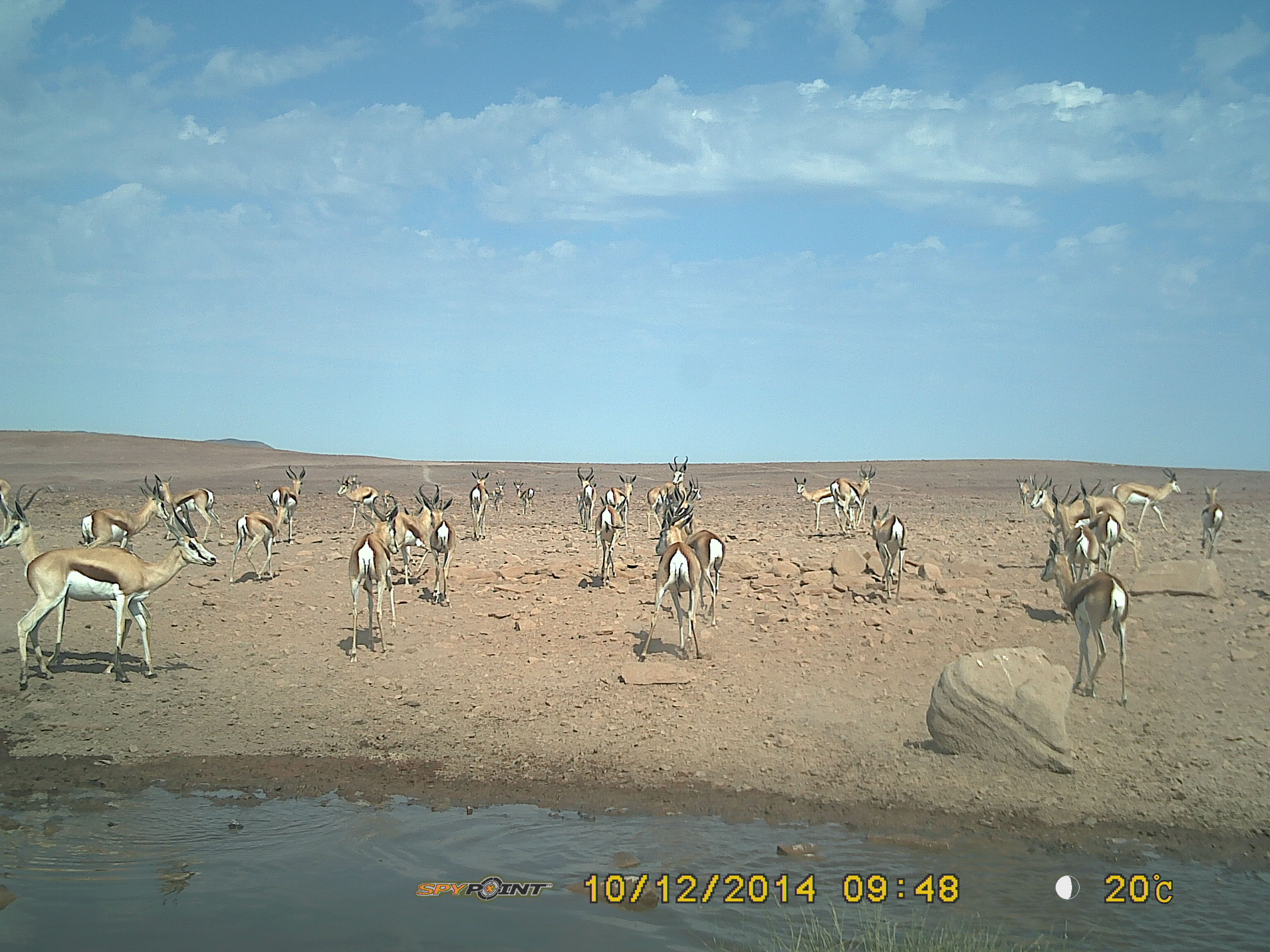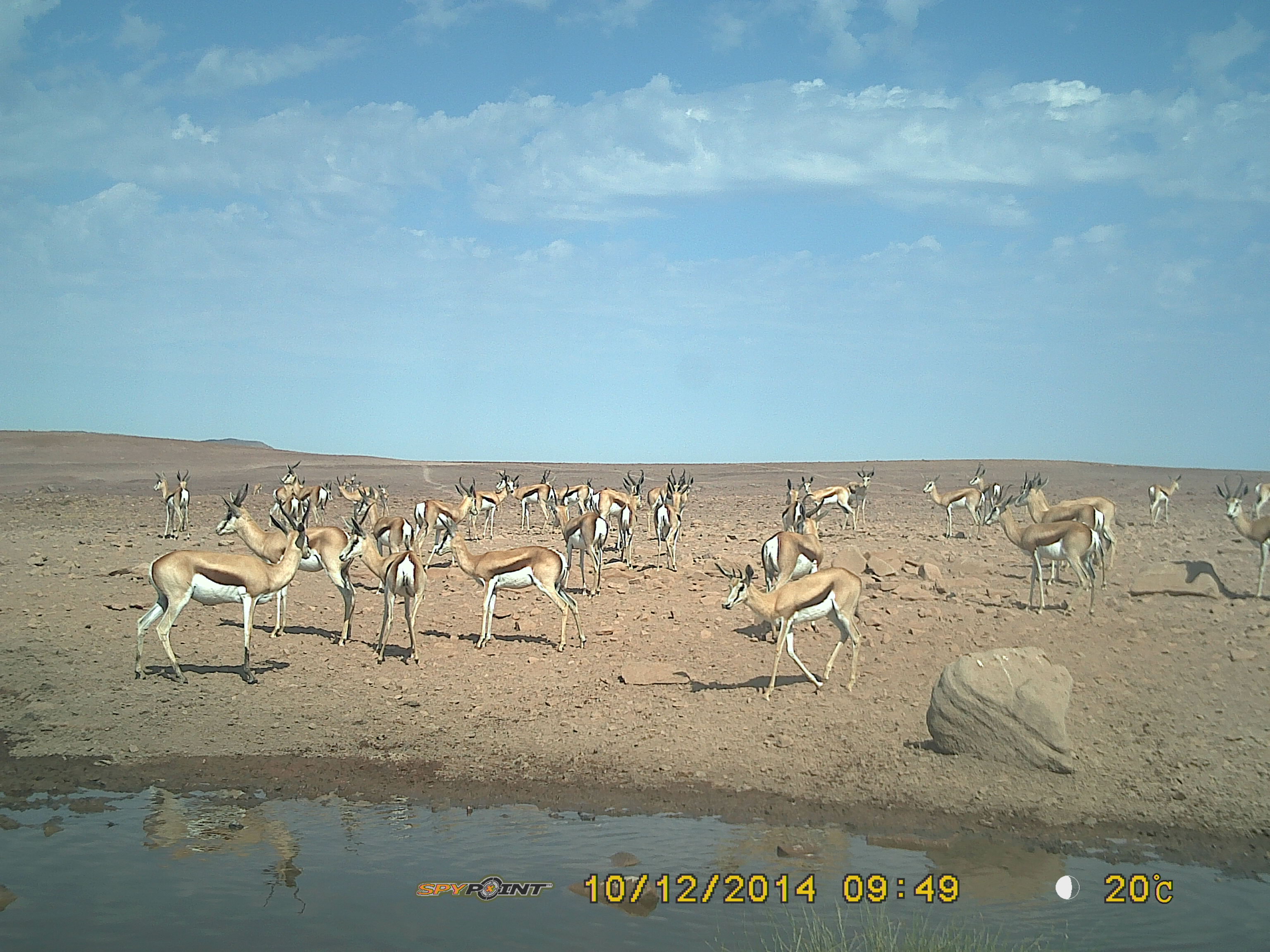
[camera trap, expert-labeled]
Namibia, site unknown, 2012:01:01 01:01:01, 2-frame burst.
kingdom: Animalia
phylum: Chordata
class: Mammalia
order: Artiodactyla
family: Bovidae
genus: Antidorcas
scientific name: Antidorcas marsupialis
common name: springbok